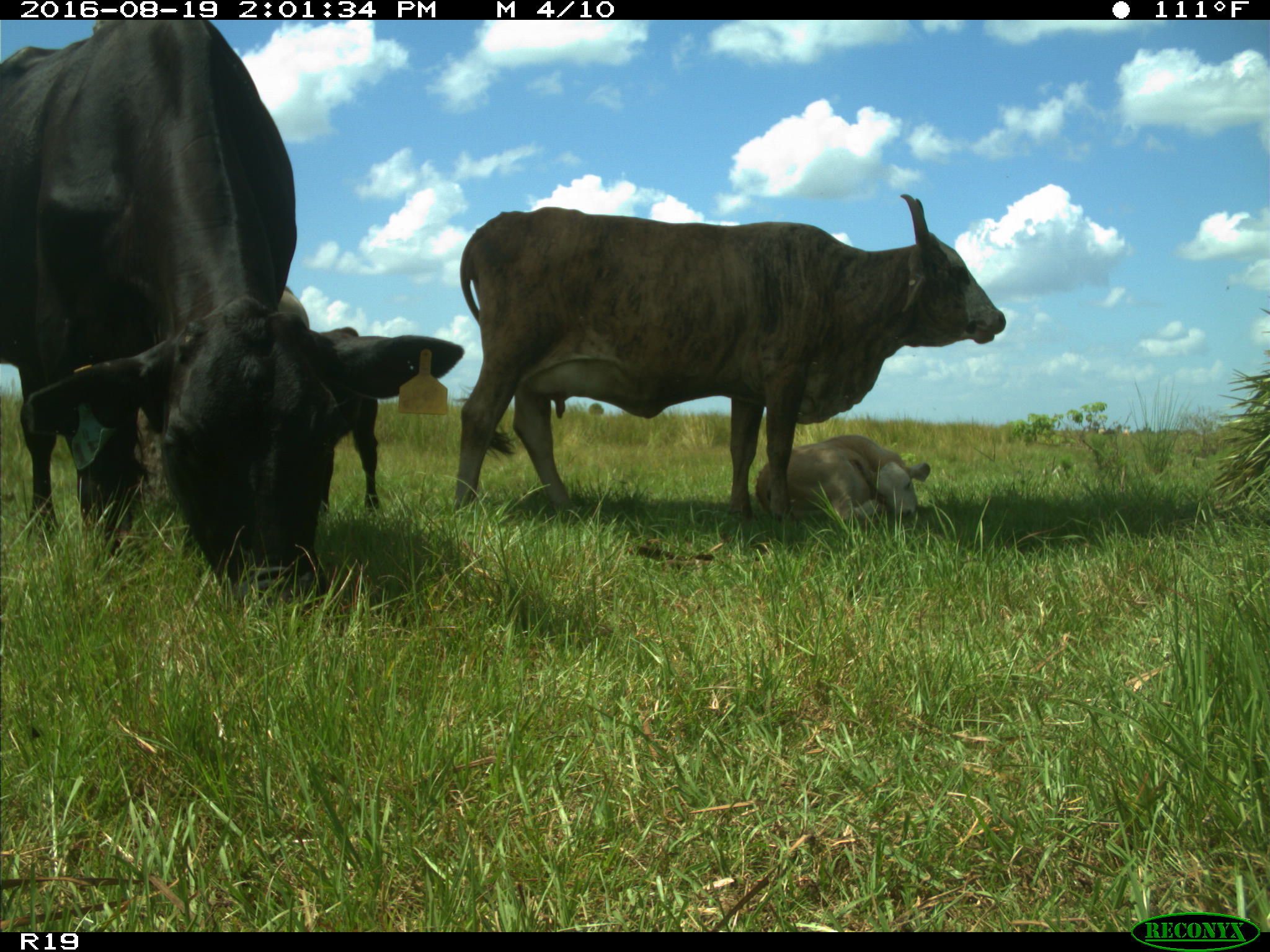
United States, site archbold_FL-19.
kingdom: Animalia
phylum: Chordata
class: Mammalia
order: Artiodactyla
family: Bovidae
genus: Bos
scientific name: Bos taurus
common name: domestic cow